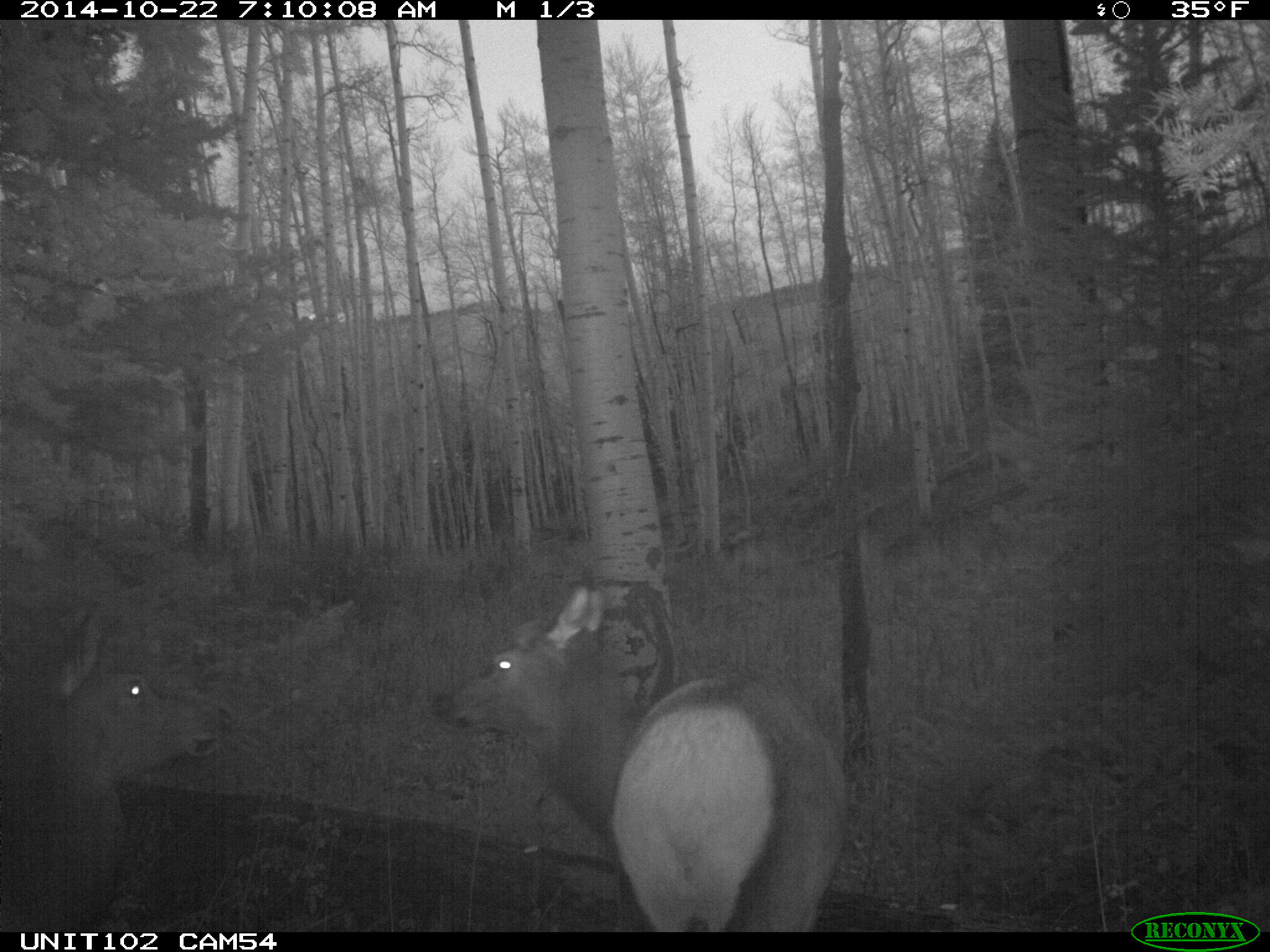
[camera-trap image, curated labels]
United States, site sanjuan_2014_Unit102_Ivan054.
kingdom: Animalia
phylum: Chordata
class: Mammalia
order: Artiodactyla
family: Cervidae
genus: Cervus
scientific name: Cervus elaphus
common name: red deer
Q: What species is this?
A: Cervus elaphus (red deer).